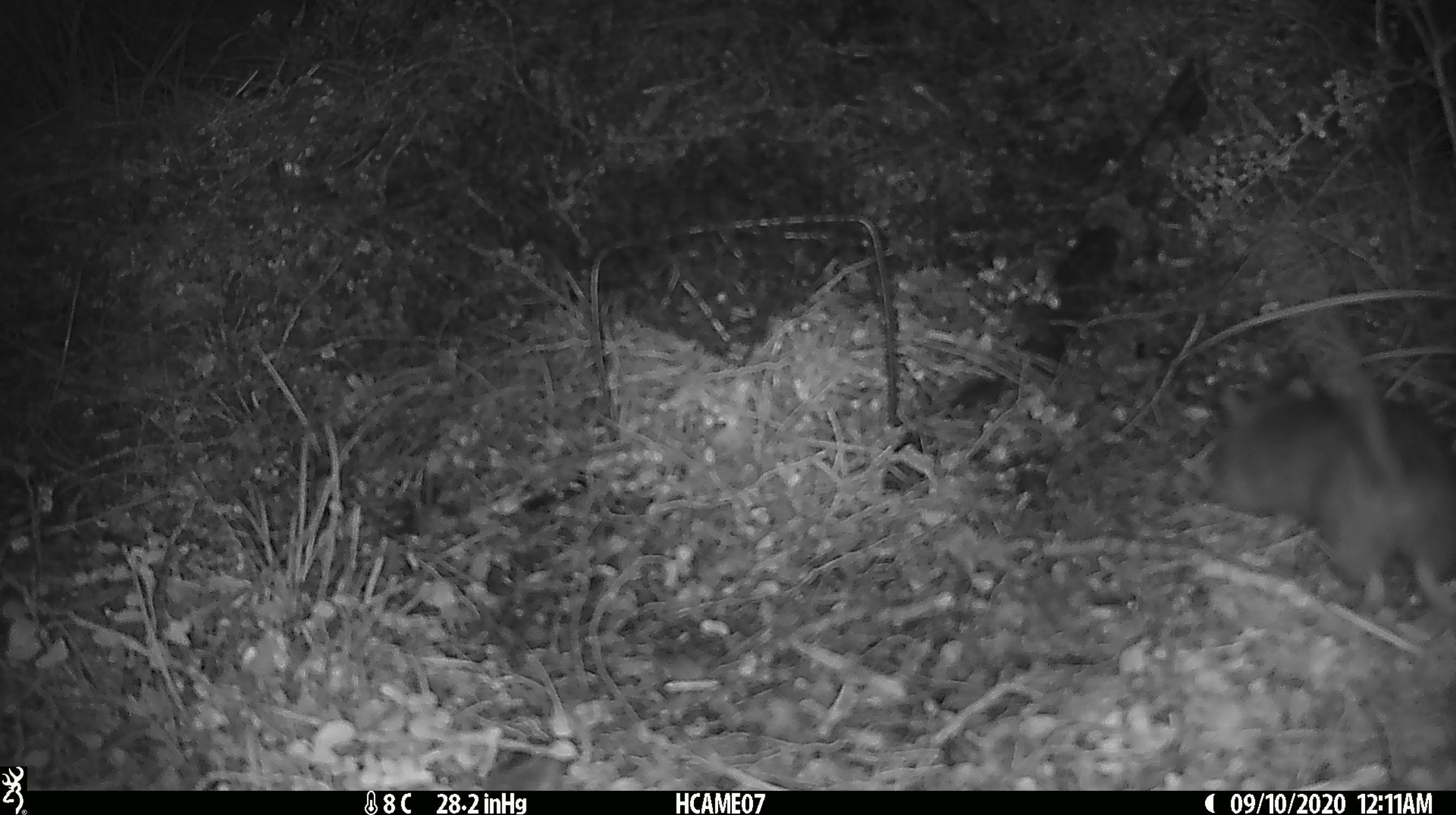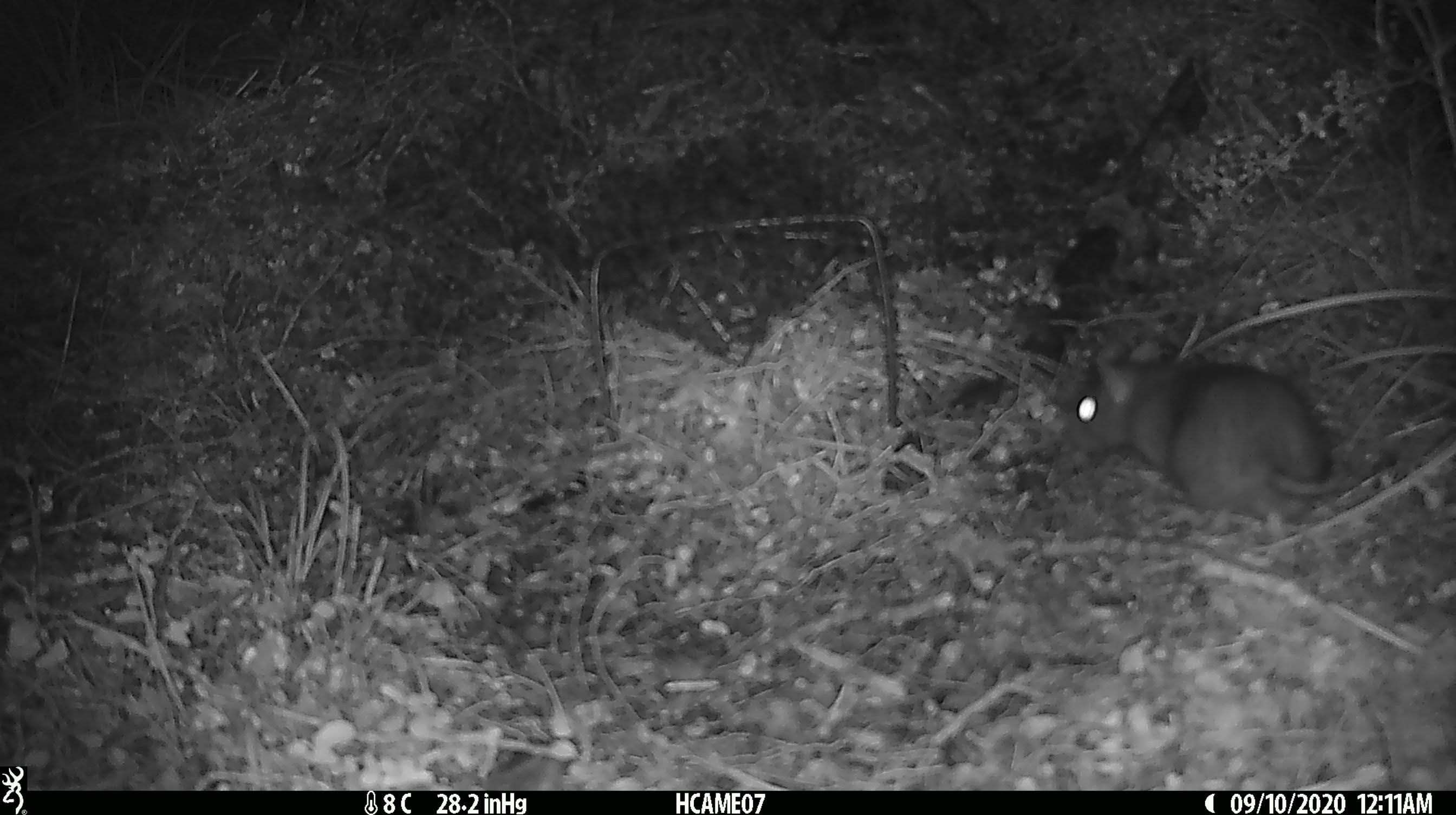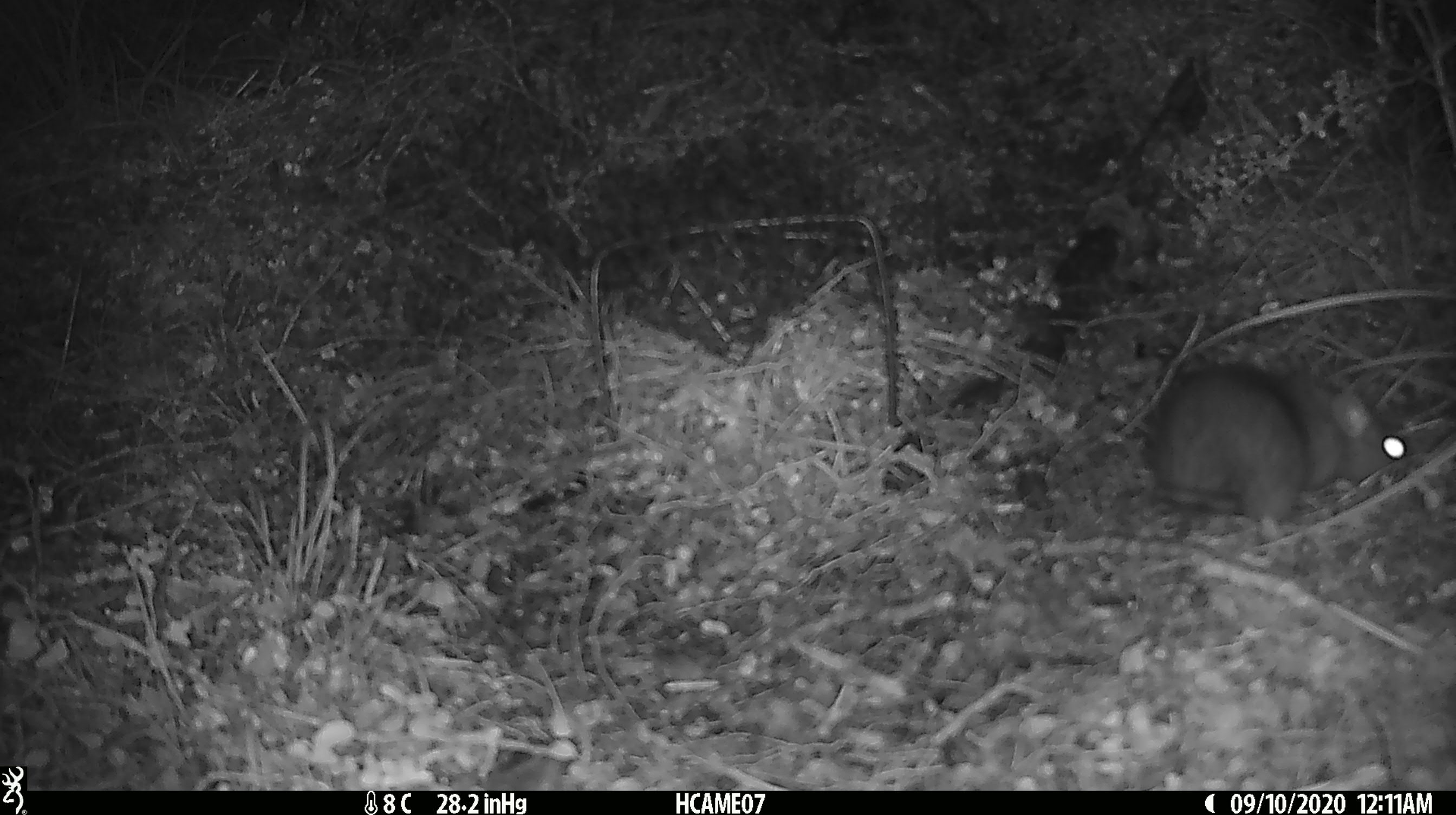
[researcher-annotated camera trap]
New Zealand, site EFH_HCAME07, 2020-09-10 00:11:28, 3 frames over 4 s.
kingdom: Animalia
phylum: Chordata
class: Mammalia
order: Rodentia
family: Muridae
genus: Rattus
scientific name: Rattus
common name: rat